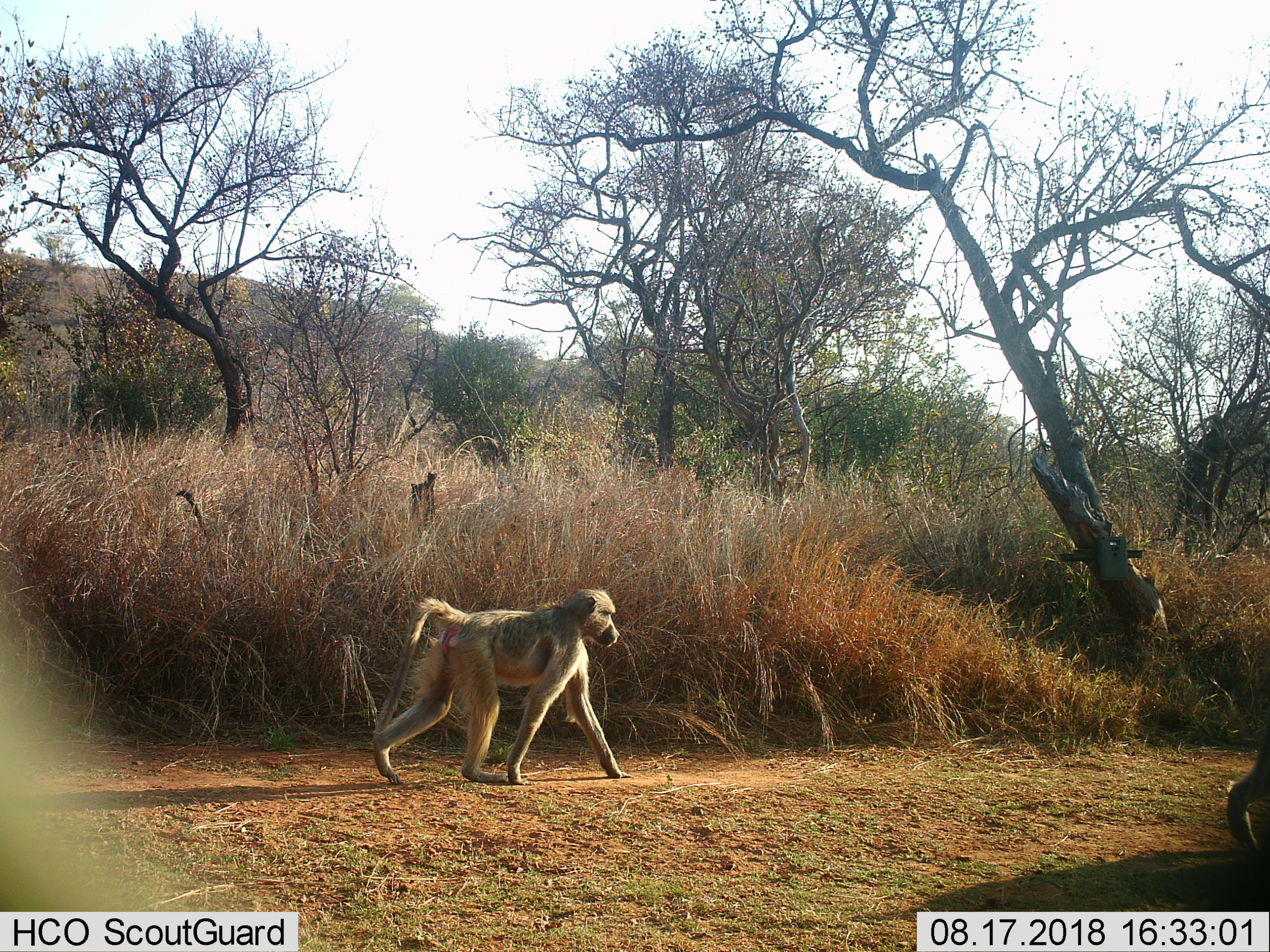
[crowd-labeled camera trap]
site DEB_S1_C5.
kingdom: Animalia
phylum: Chordata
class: Mammalia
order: Primates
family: Cercopithecidae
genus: Papio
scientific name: Papio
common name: baboon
Baboon (Papio), count 2. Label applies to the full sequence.